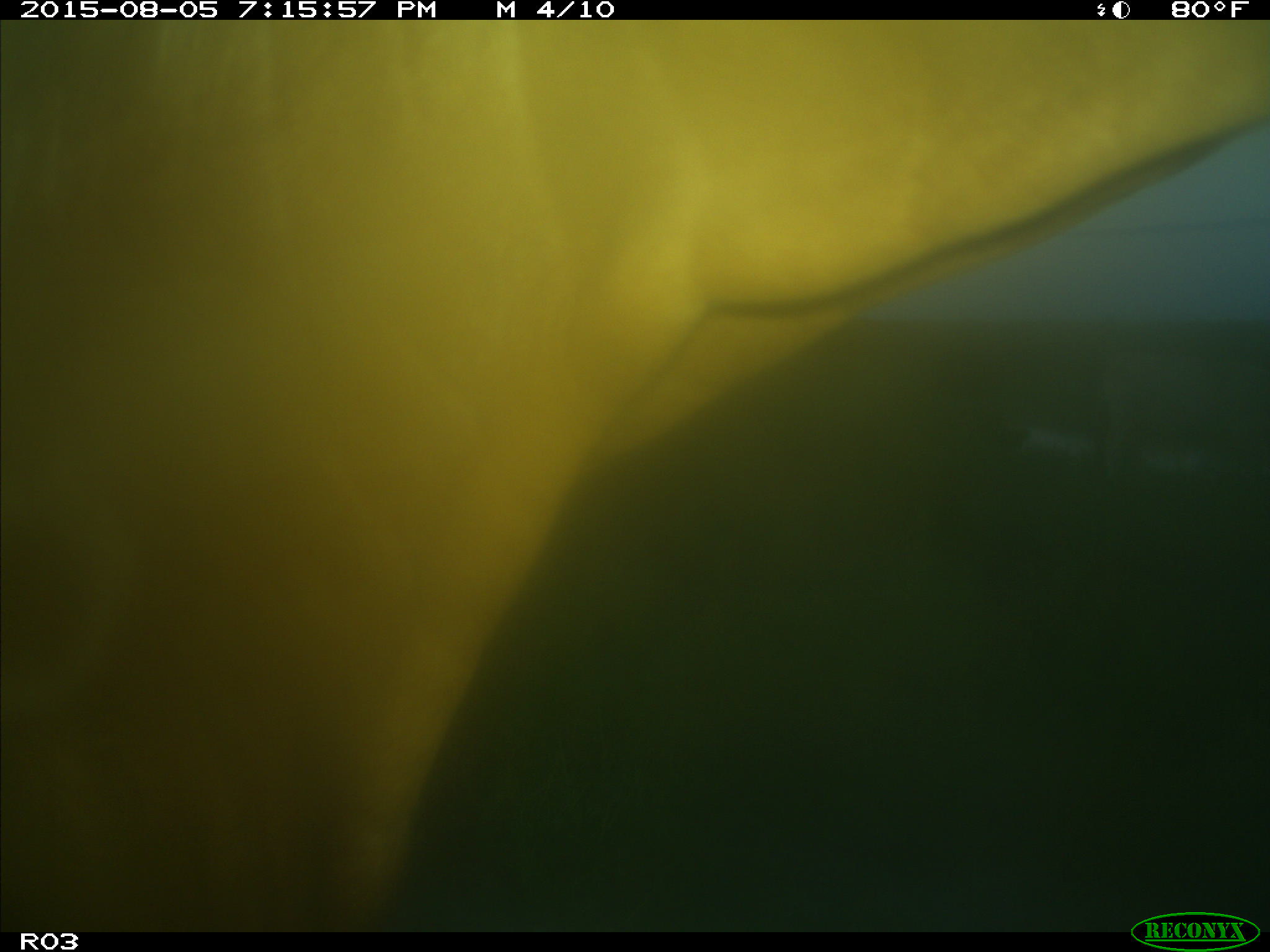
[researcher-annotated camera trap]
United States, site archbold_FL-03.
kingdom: Animalia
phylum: Chordata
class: Mammalia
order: Artiodactyla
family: Bovidae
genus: Bos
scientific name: Bos taurus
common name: domestic cow